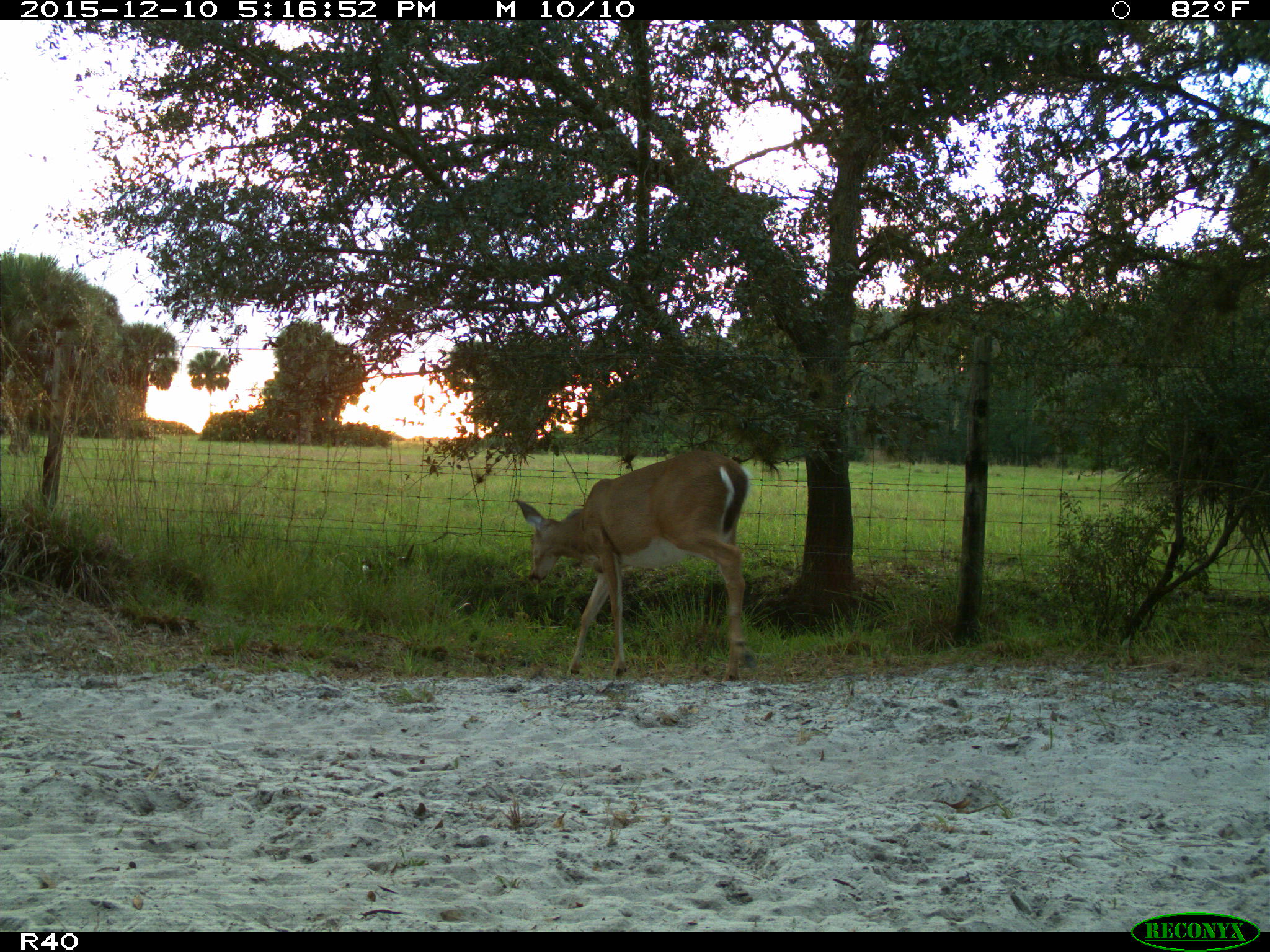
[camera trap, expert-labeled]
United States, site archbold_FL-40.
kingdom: Animalia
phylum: Chordata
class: Mammalia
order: Artiodactyla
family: Cervidae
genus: Odocoileus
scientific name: Odocoileus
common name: deer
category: unidentified deer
Unidentified deer (deer) (Odocoileus).